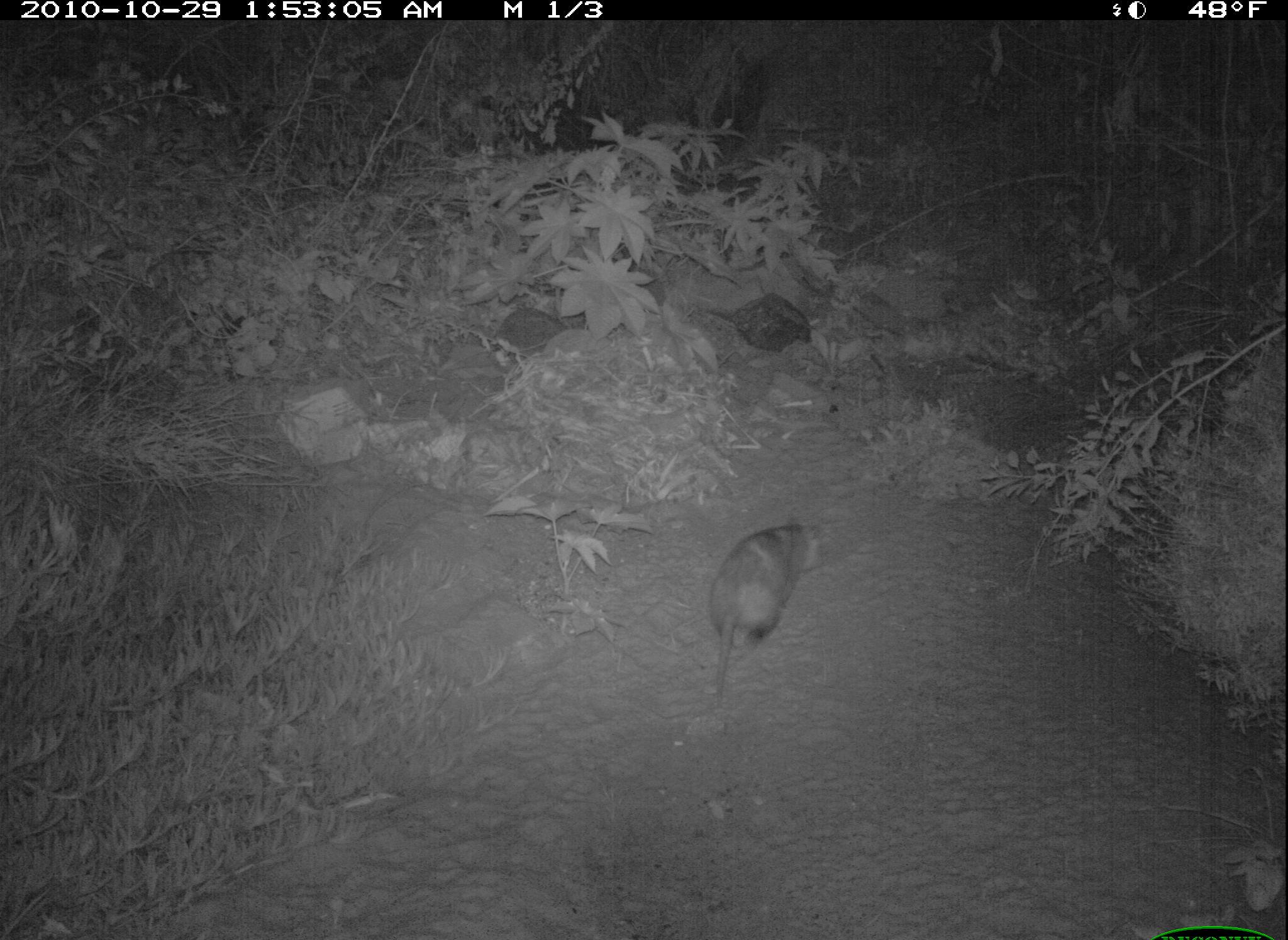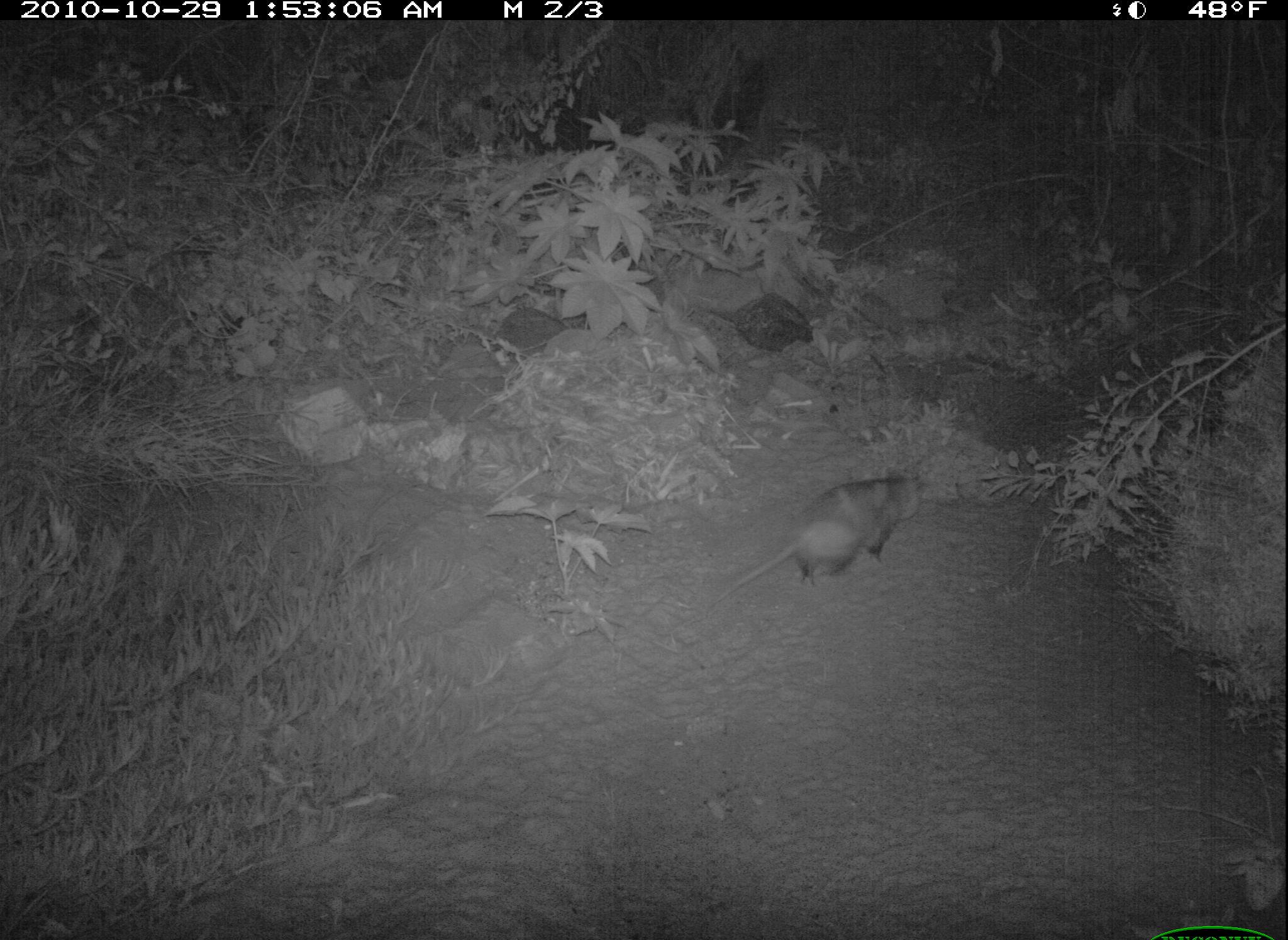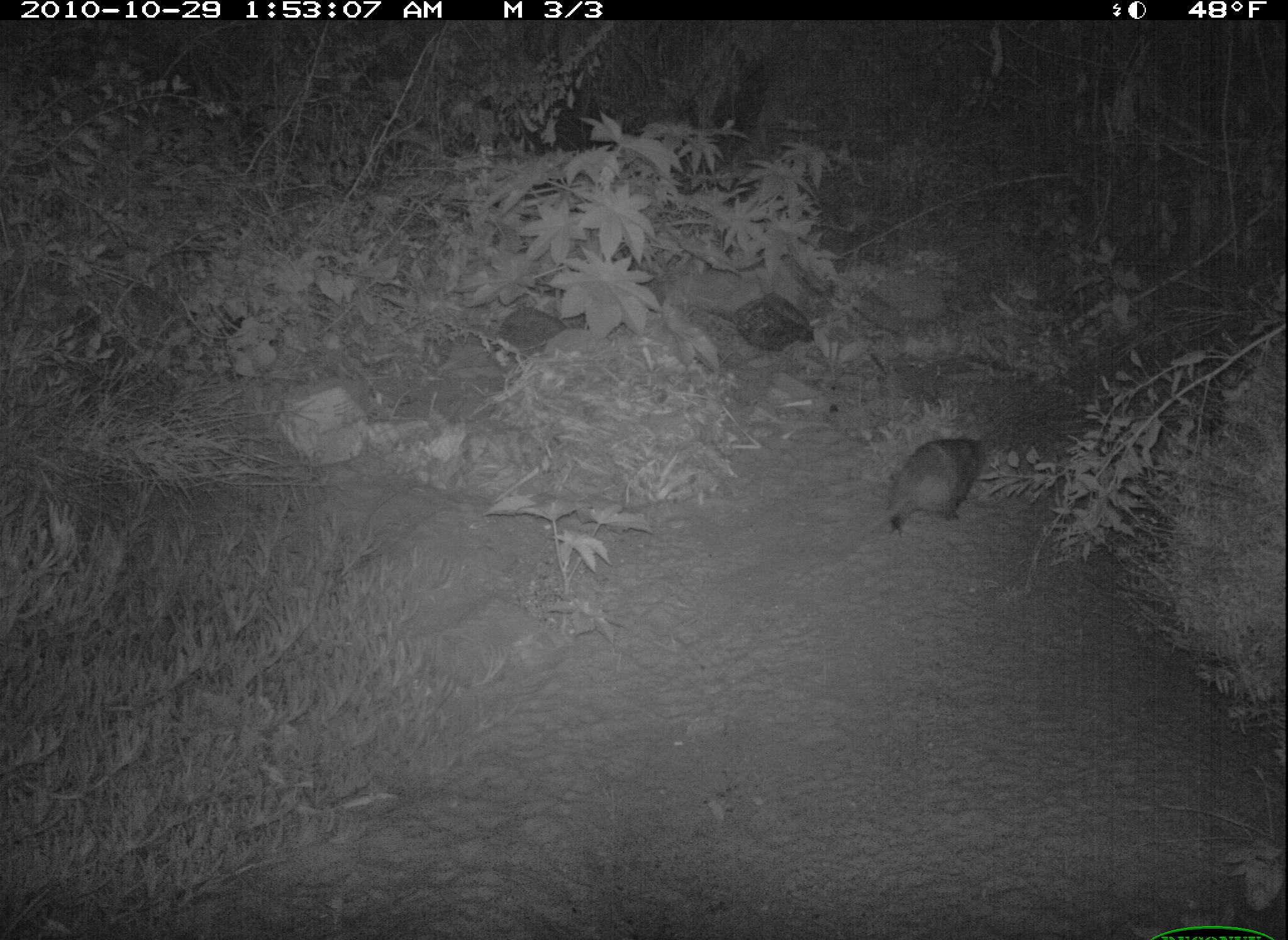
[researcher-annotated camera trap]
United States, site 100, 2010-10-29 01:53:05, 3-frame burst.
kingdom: Animalia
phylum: Chordata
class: Mammalia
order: Carnivora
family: Mustelidae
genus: Taxidea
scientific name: Taxidea taxus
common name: badger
Badger (Taxidea taxus).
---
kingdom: Animalia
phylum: Chordata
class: Mammalia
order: Didelphimorphia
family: Didelphidae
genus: Didelphis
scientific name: Didelphis virginiana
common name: virginia opossum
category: opossum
Opossum (virginia opossum) (Didelphis virginiana).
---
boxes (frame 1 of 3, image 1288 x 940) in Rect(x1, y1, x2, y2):
badger: Rect(704, 295, 815, 353); Rect(491, 306, 596, 362)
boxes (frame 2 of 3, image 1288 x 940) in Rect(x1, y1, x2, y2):
badger: Rect(688, 293, 822, 357); Rect(495, 300, 598, 363)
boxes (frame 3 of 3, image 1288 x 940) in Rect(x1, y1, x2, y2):
opossum: Rect(850, 430, 990, 549)